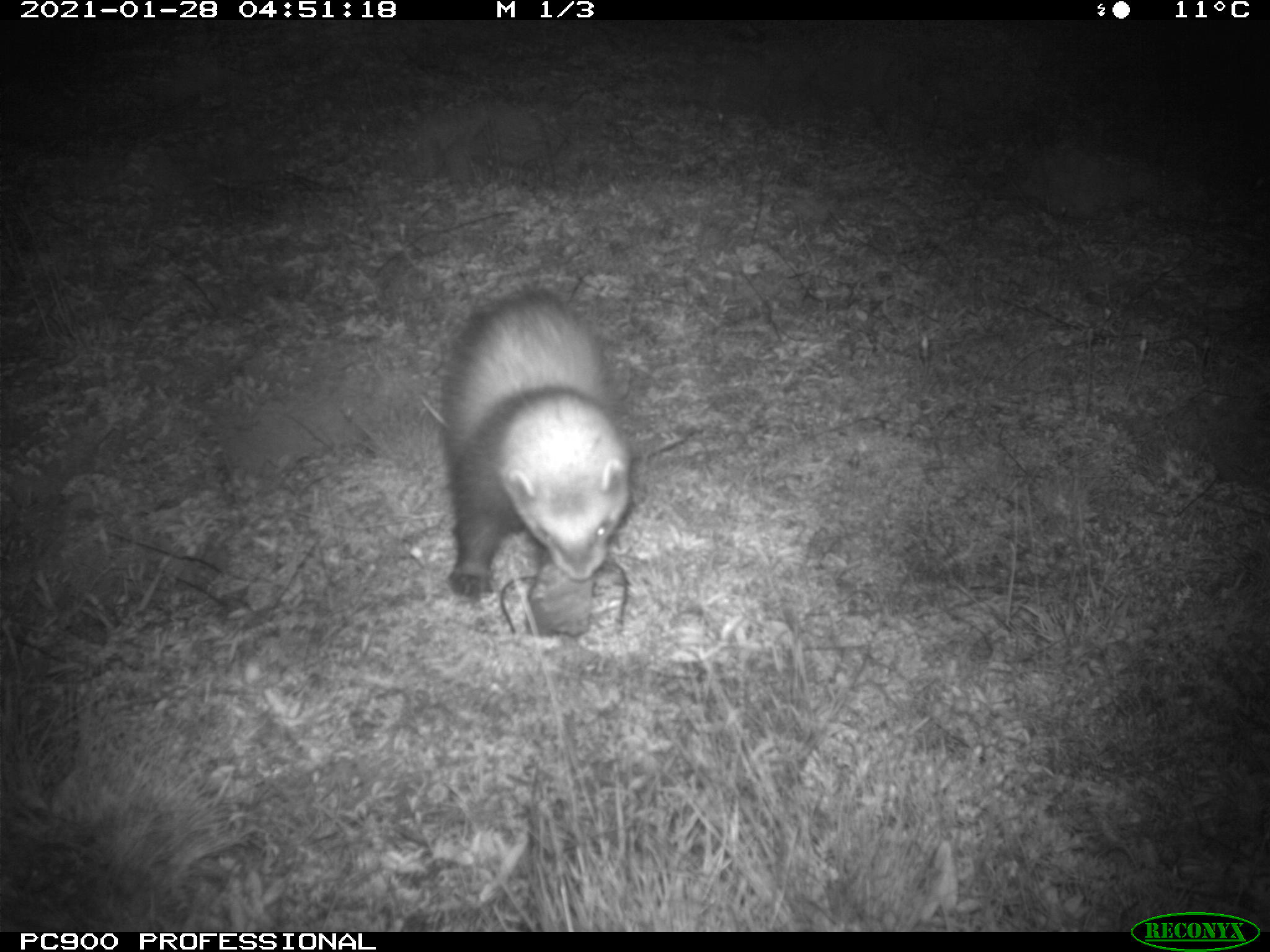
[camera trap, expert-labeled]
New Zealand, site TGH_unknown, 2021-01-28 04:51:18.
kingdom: Animalia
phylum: Chordata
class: Mammalia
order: Carnivora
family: Mustelidae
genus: Mustela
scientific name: Mustela furo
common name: ferret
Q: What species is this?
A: Ferret (Mustela furo).